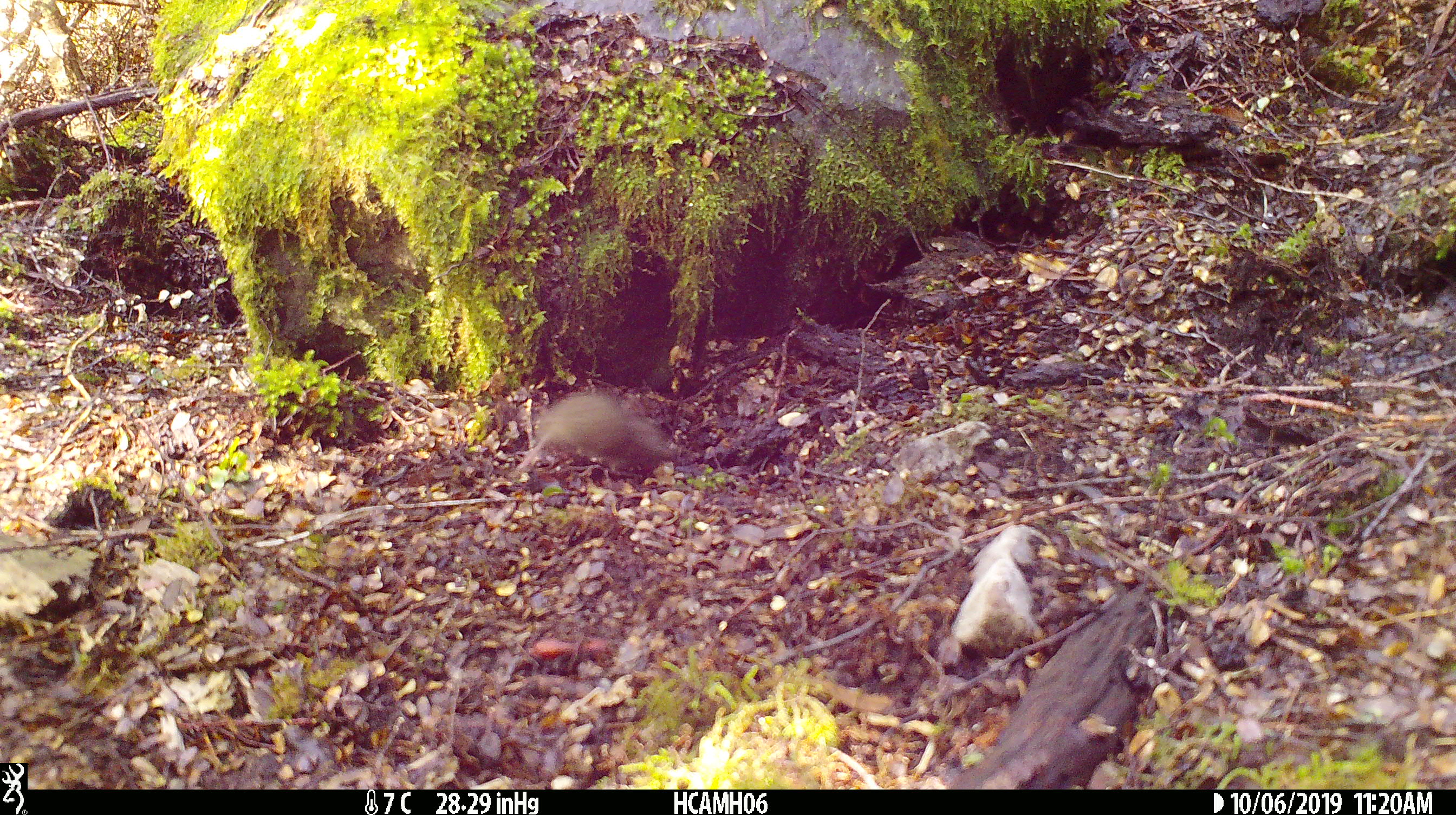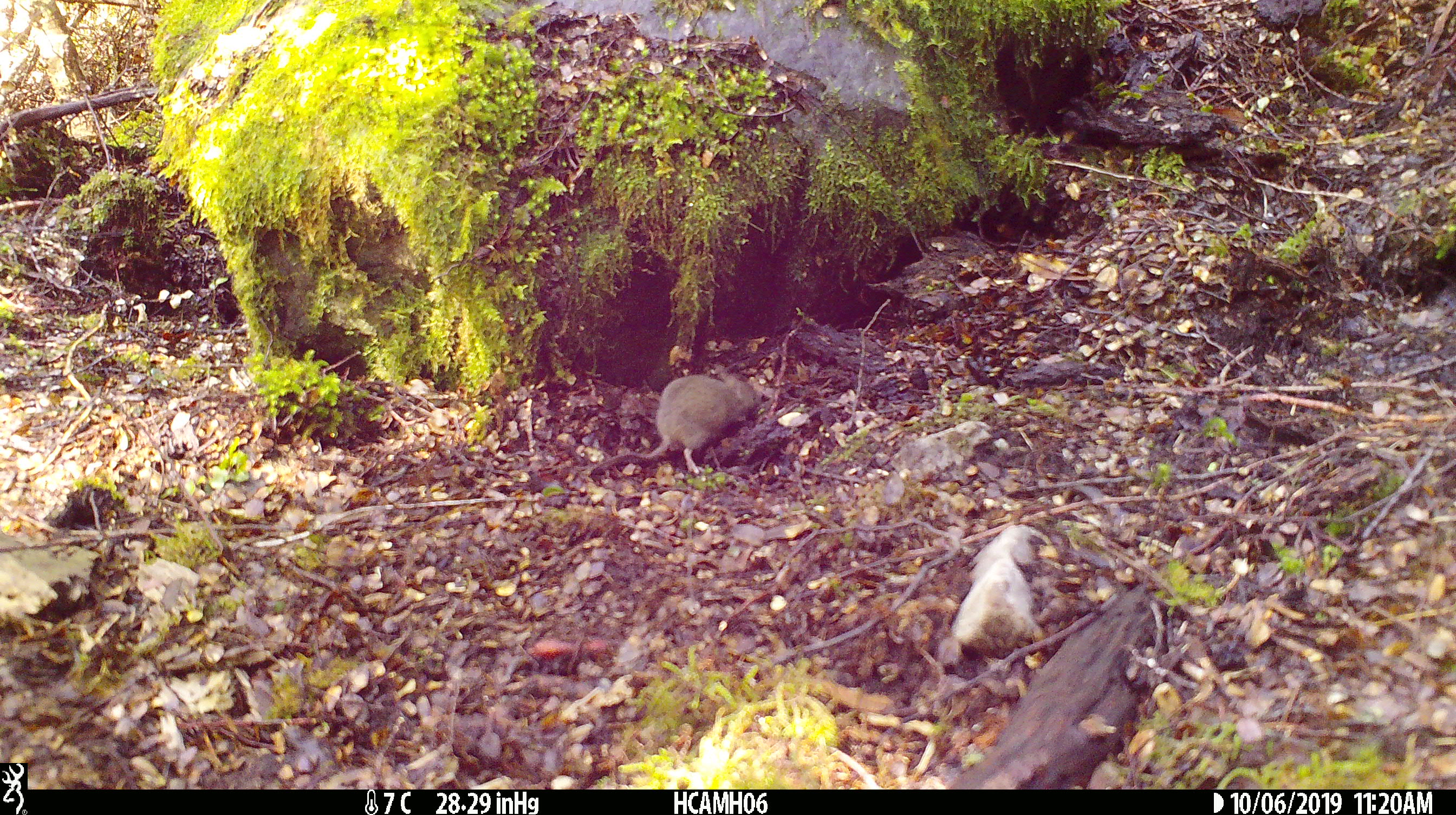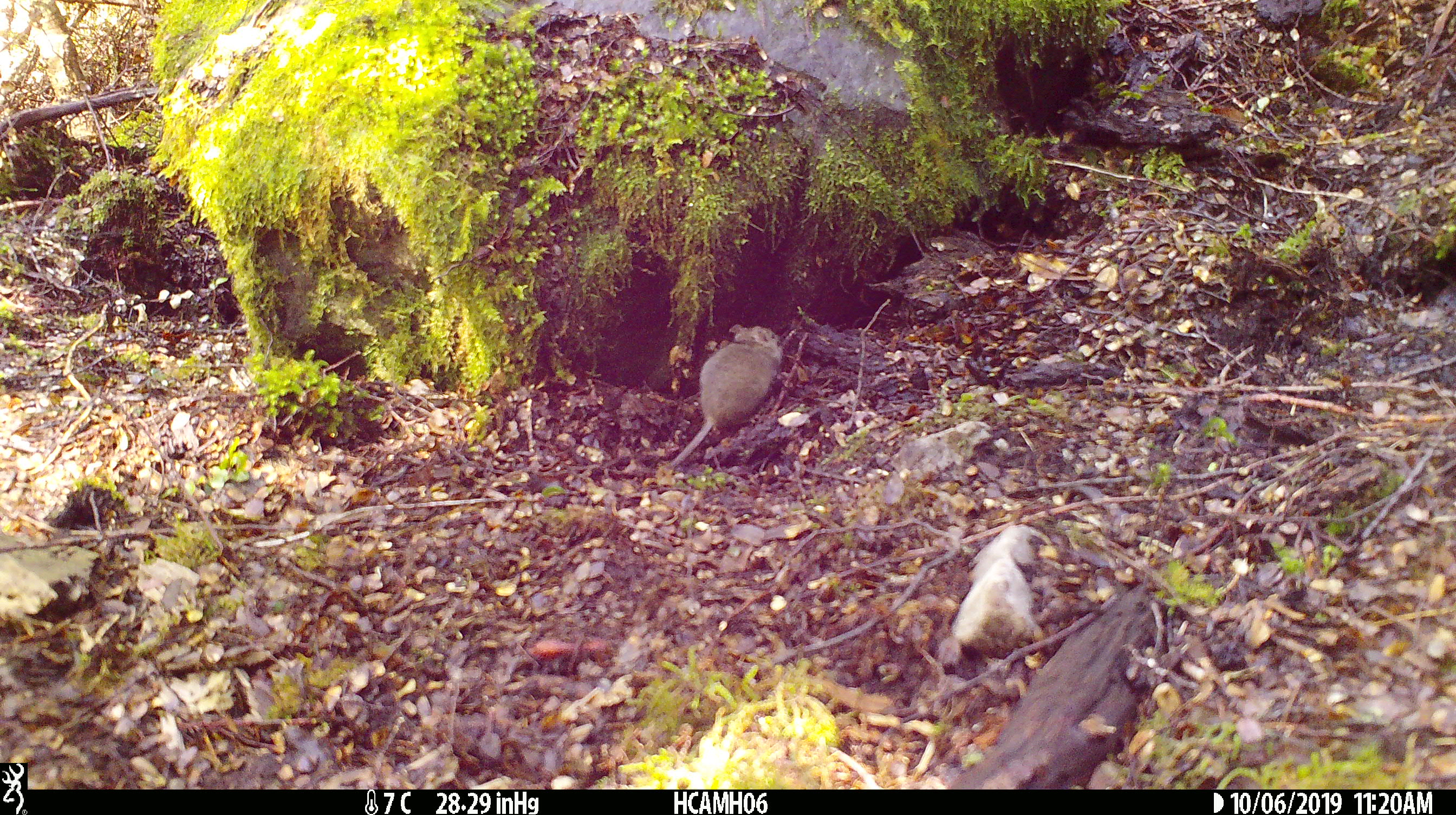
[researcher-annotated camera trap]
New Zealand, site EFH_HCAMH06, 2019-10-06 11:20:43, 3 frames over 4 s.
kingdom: Animalia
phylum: Chordata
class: Mammalia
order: Rodentia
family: Muridae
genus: Mus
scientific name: Mus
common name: mouse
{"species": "mouse (Mus)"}